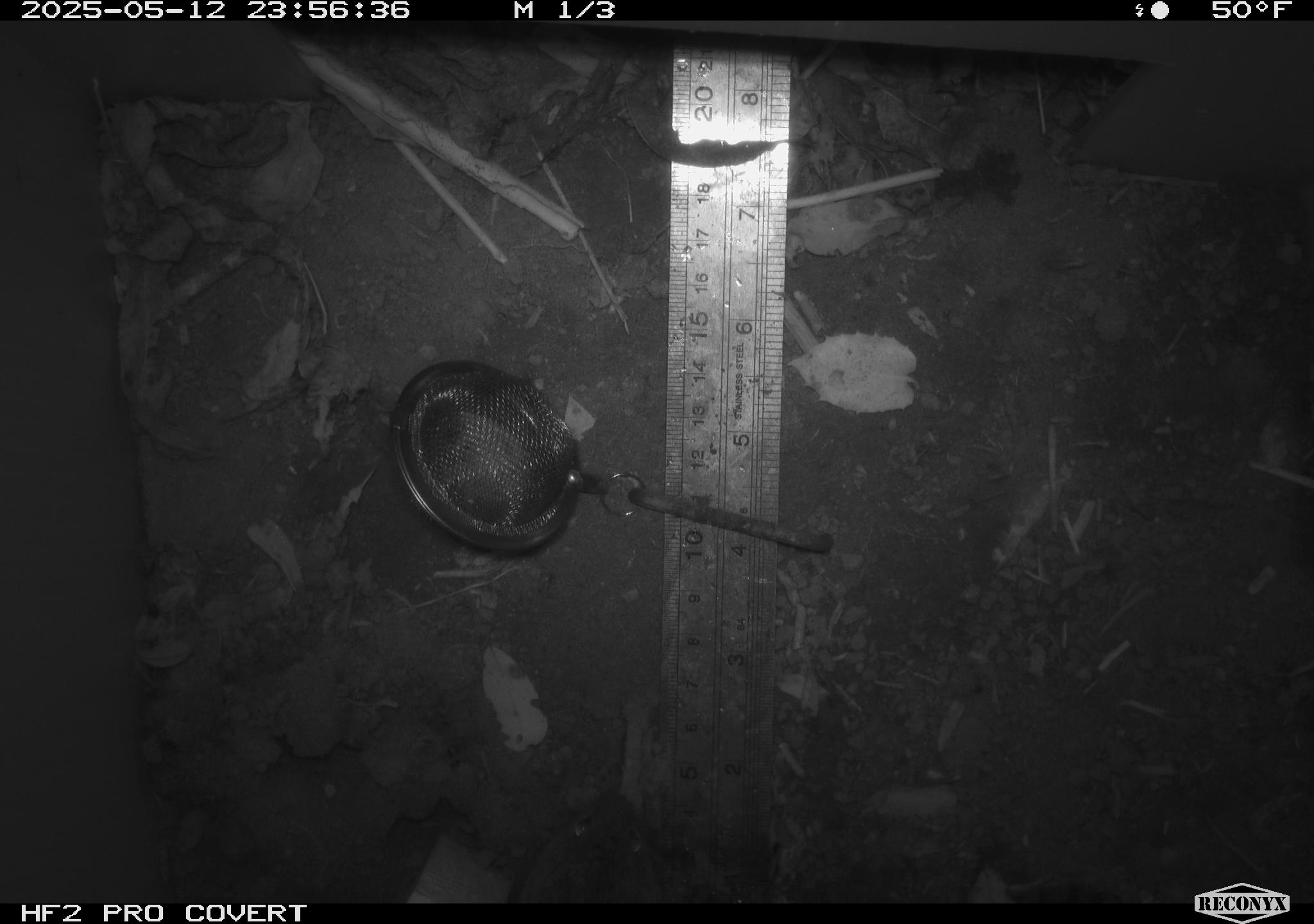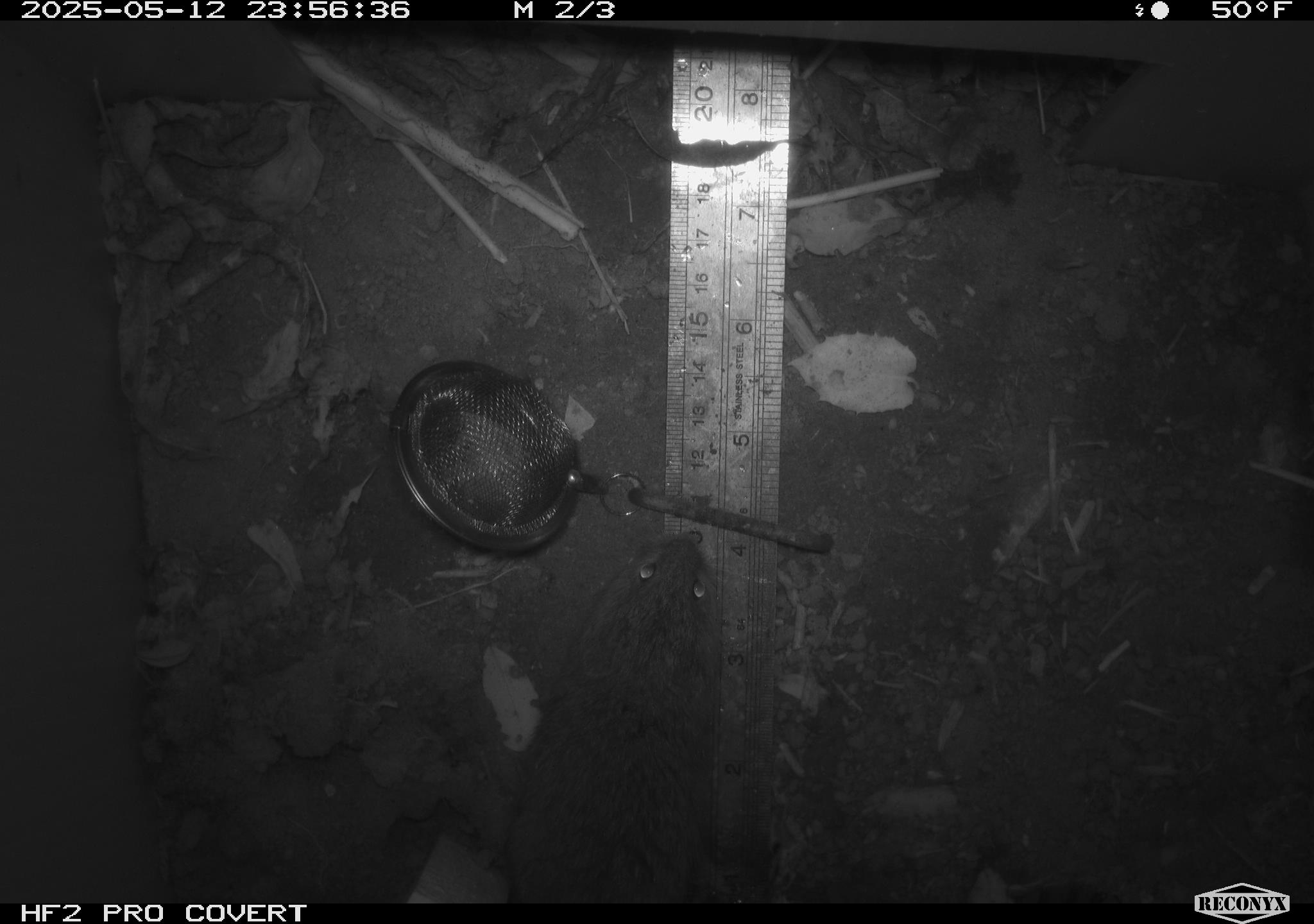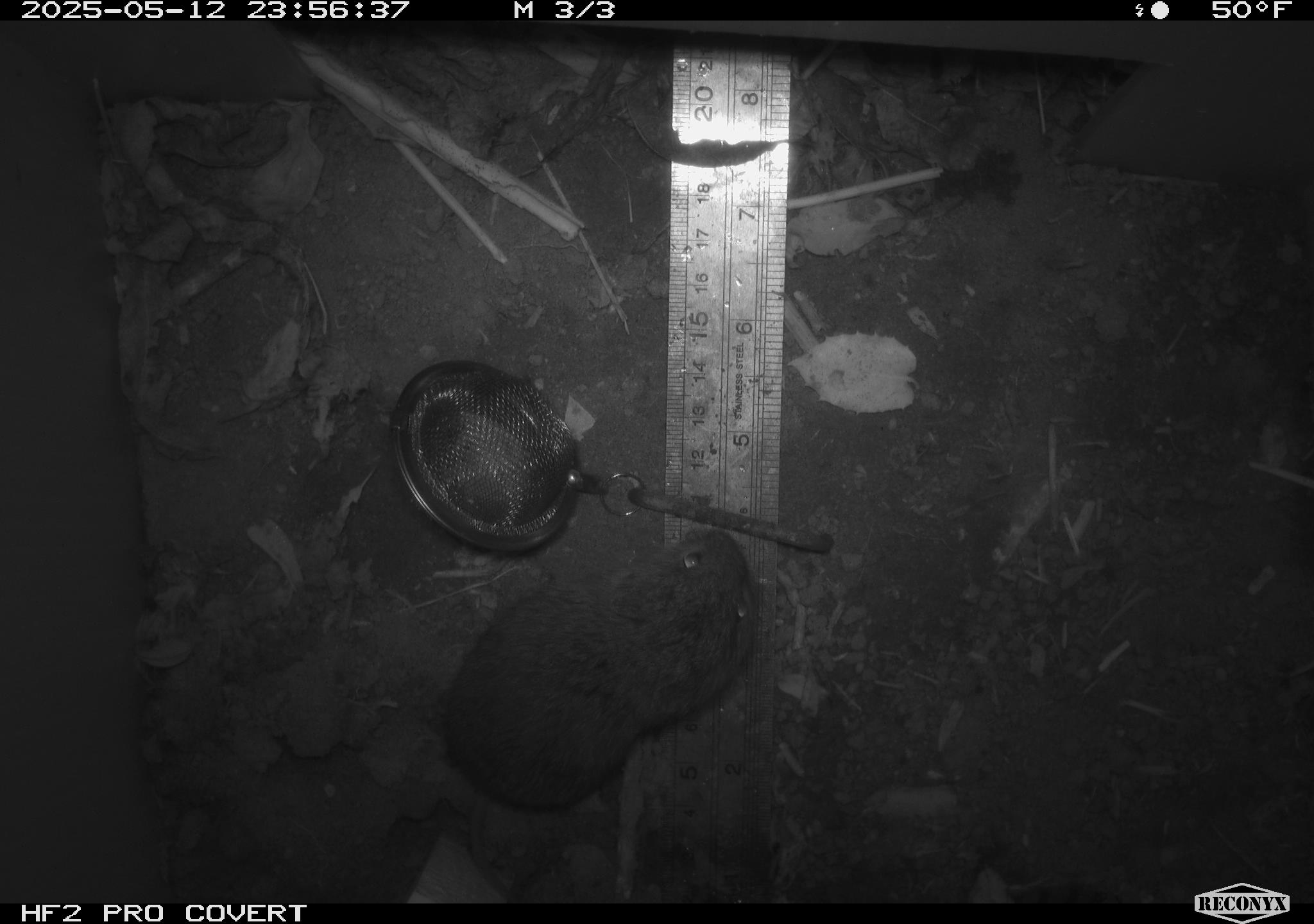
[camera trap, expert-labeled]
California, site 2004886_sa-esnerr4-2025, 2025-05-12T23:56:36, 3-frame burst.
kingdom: Animalia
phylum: Chordata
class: Mammalia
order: Rodentia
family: Cricetidae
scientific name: Arvicolinae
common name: voles, lemmings, and muskrats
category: arvicolinae subfamily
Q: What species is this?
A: Arvicolinae subfamily (voles, lemmings, and muskrats) (Arvicolinae).